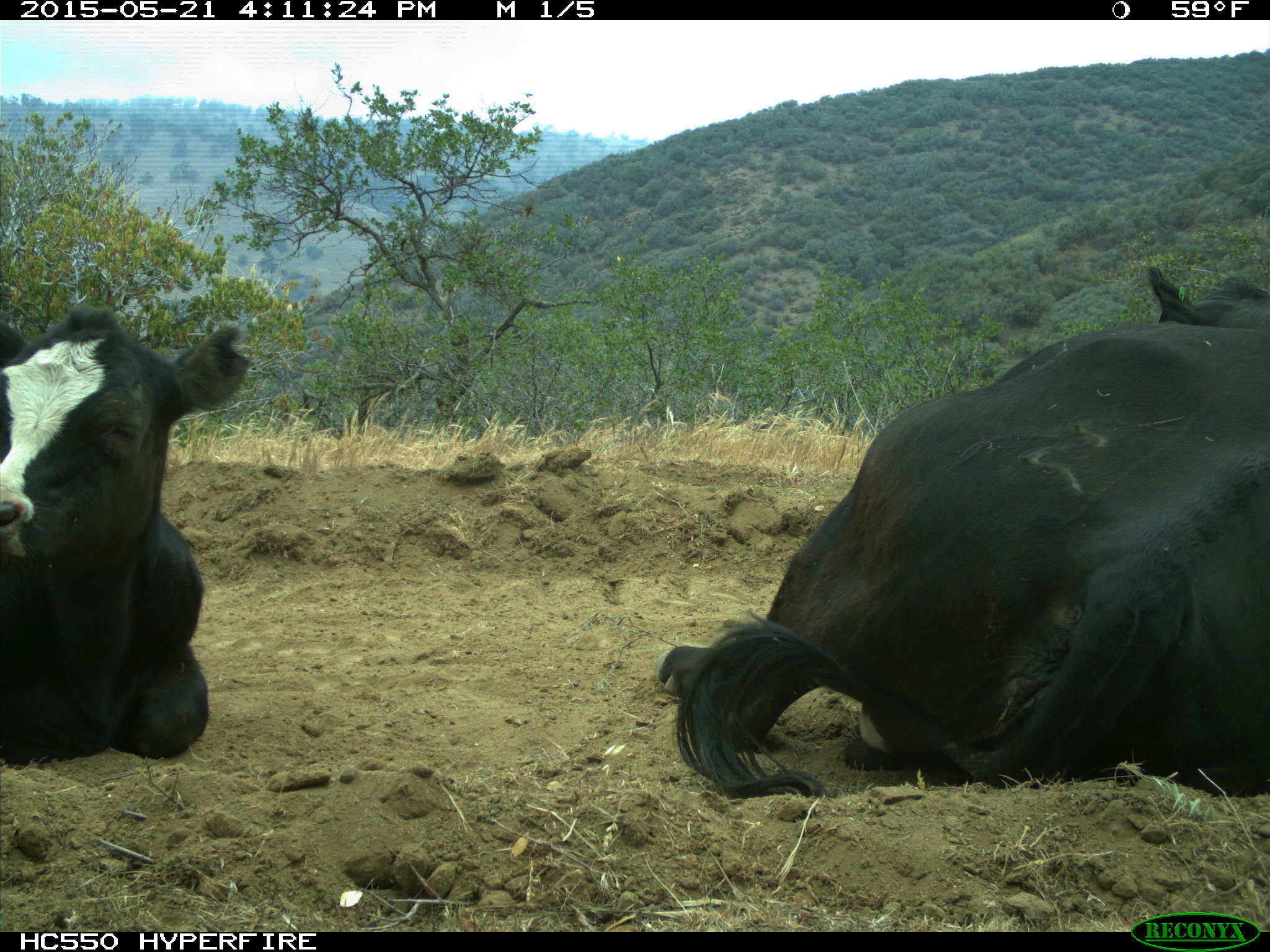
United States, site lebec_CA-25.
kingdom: Animalia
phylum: Chordata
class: Mammalia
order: Artiodactyla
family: Bovidae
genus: Bos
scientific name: Bos taurus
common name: domestic cow